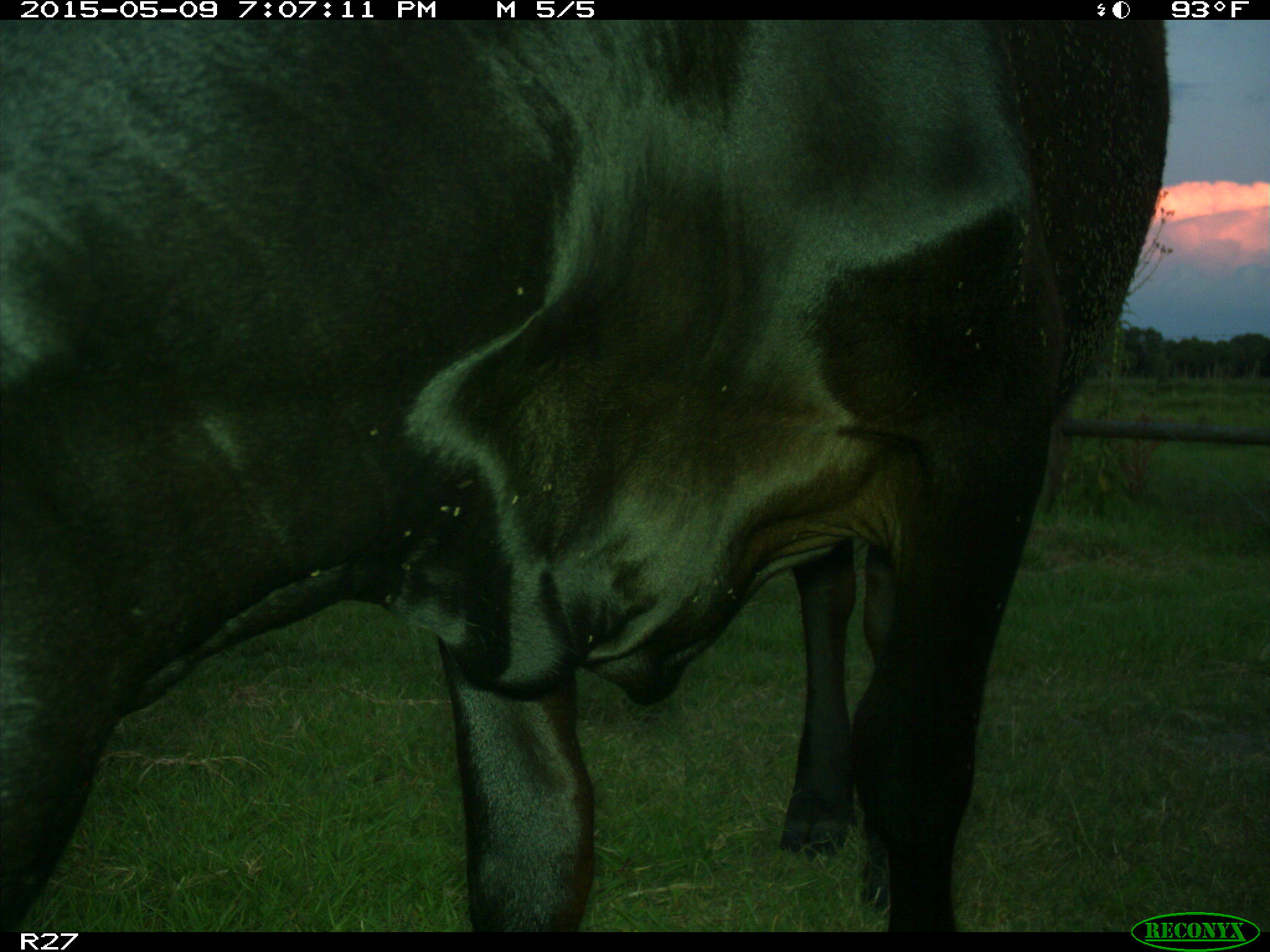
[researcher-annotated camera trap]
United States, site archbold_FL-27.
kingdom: Animalia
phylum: Chordata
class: Mammalia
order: Artiodactyla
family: Bovidae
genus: Bos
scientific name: Bos taurus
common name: domestic cow